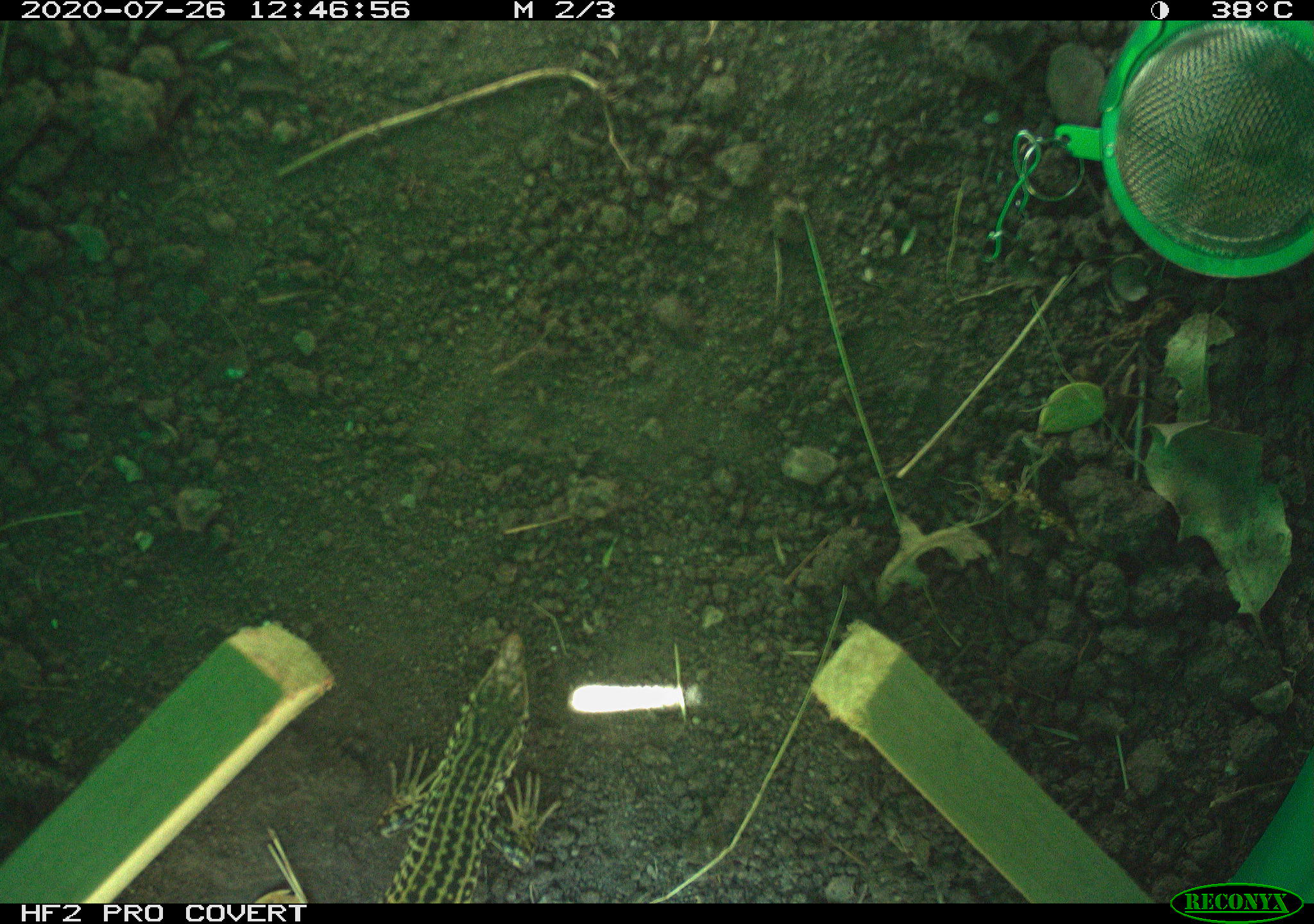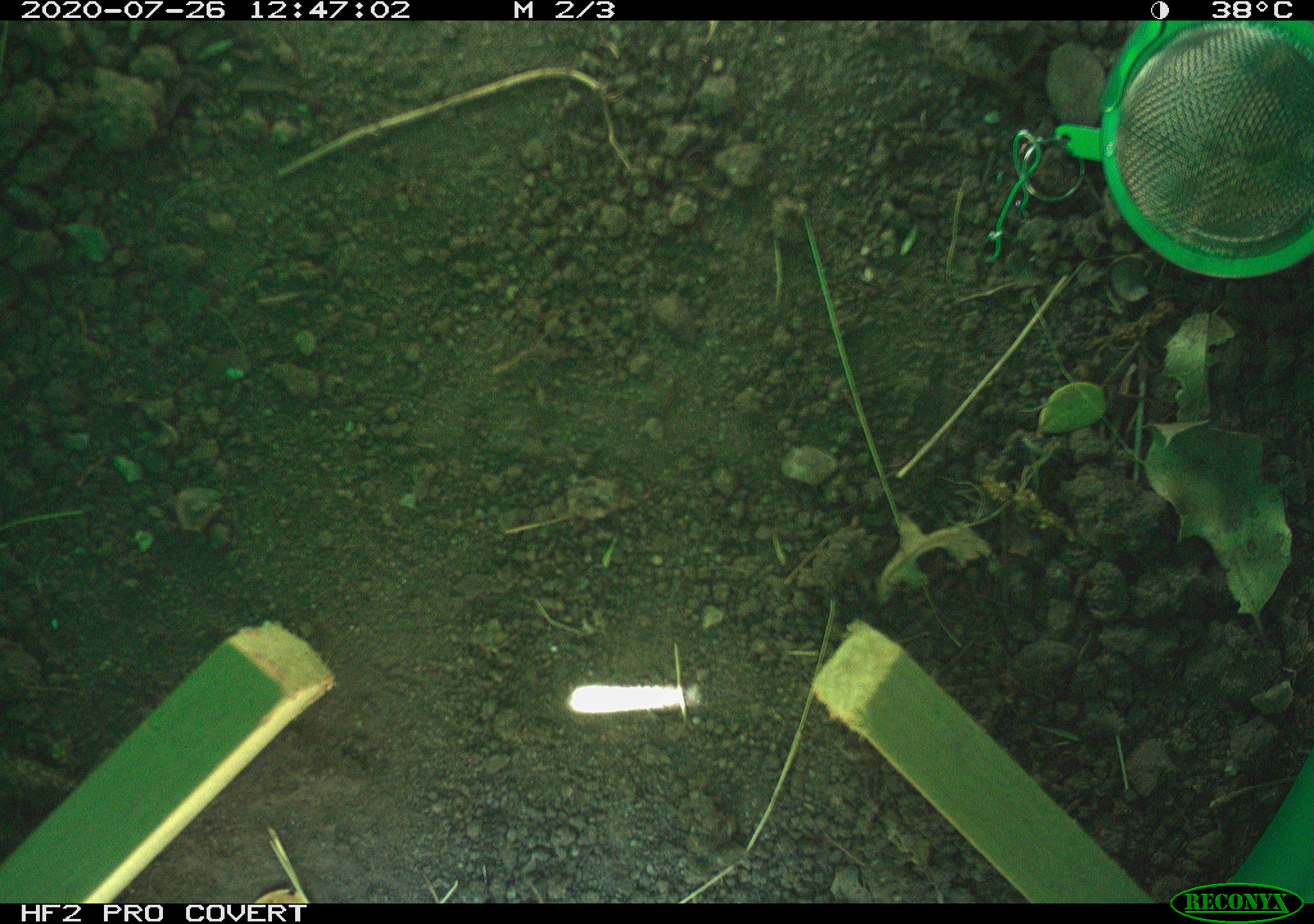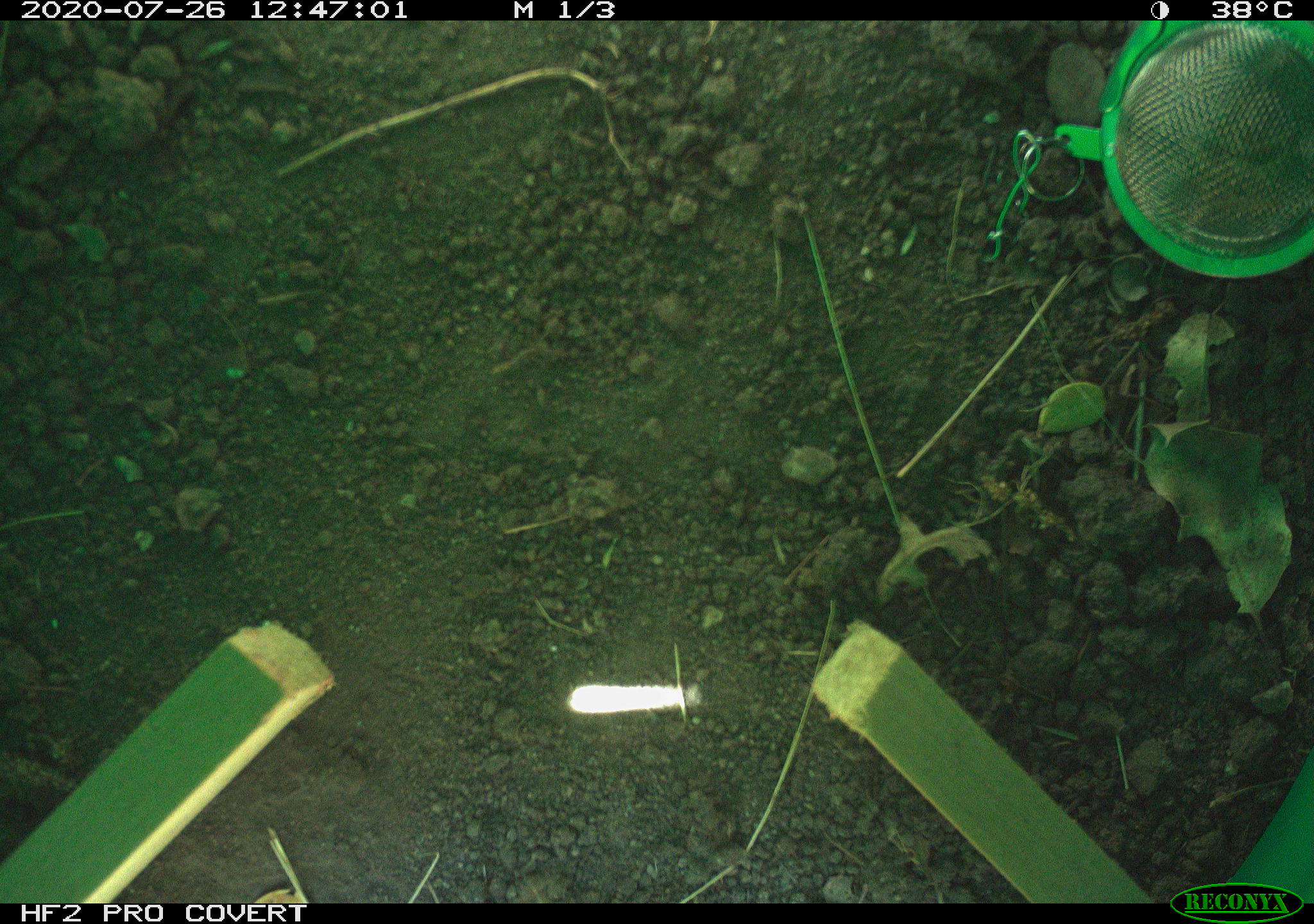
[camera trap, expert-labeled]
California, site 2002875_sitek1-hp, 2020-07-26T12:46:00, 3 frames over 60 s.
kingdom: Animalia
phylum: Chordata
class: Reptilia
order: Squamata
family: Teiidae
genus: Aspidoscelis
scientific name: Aspidoscelis tigris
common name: western whiptail